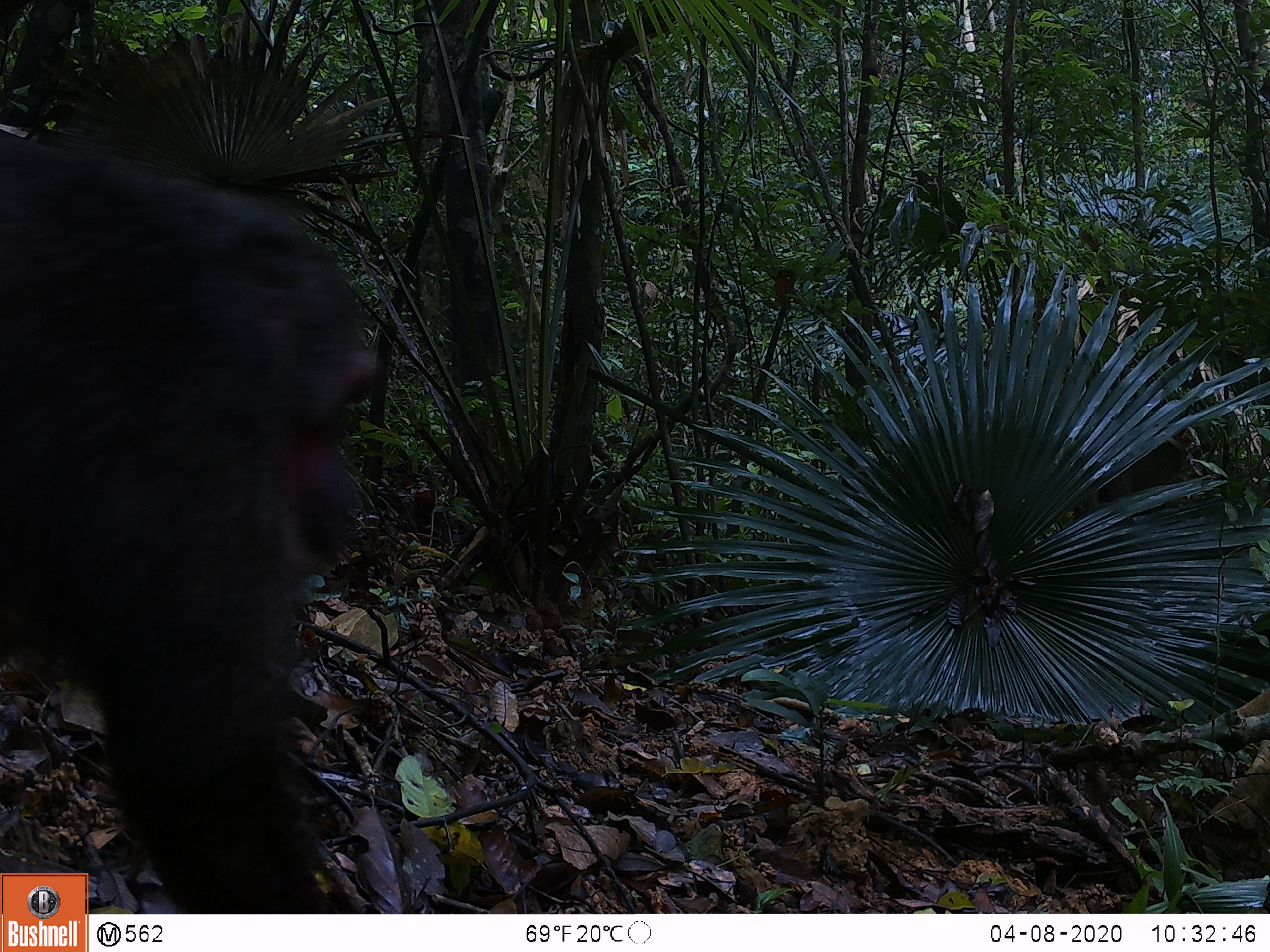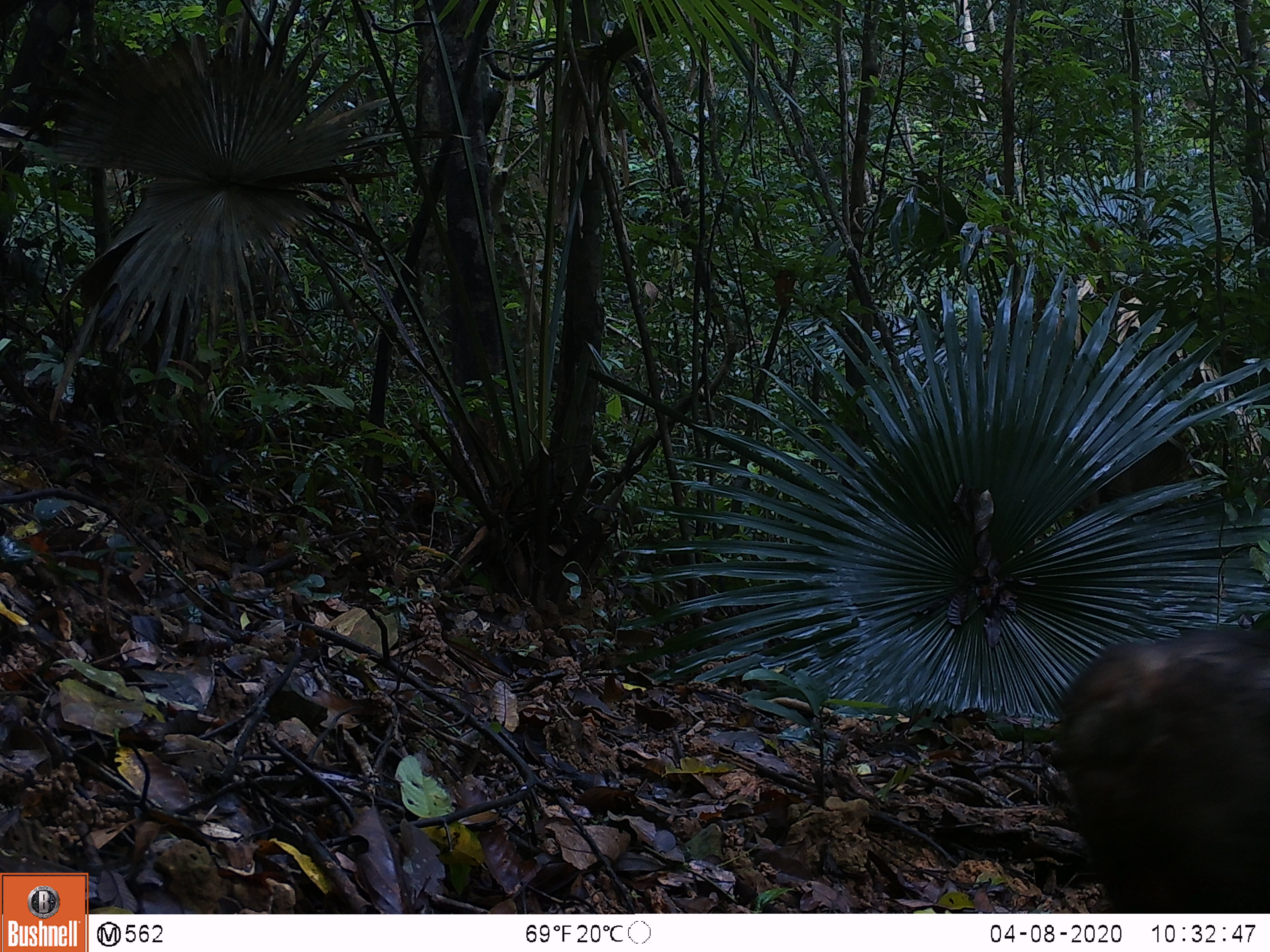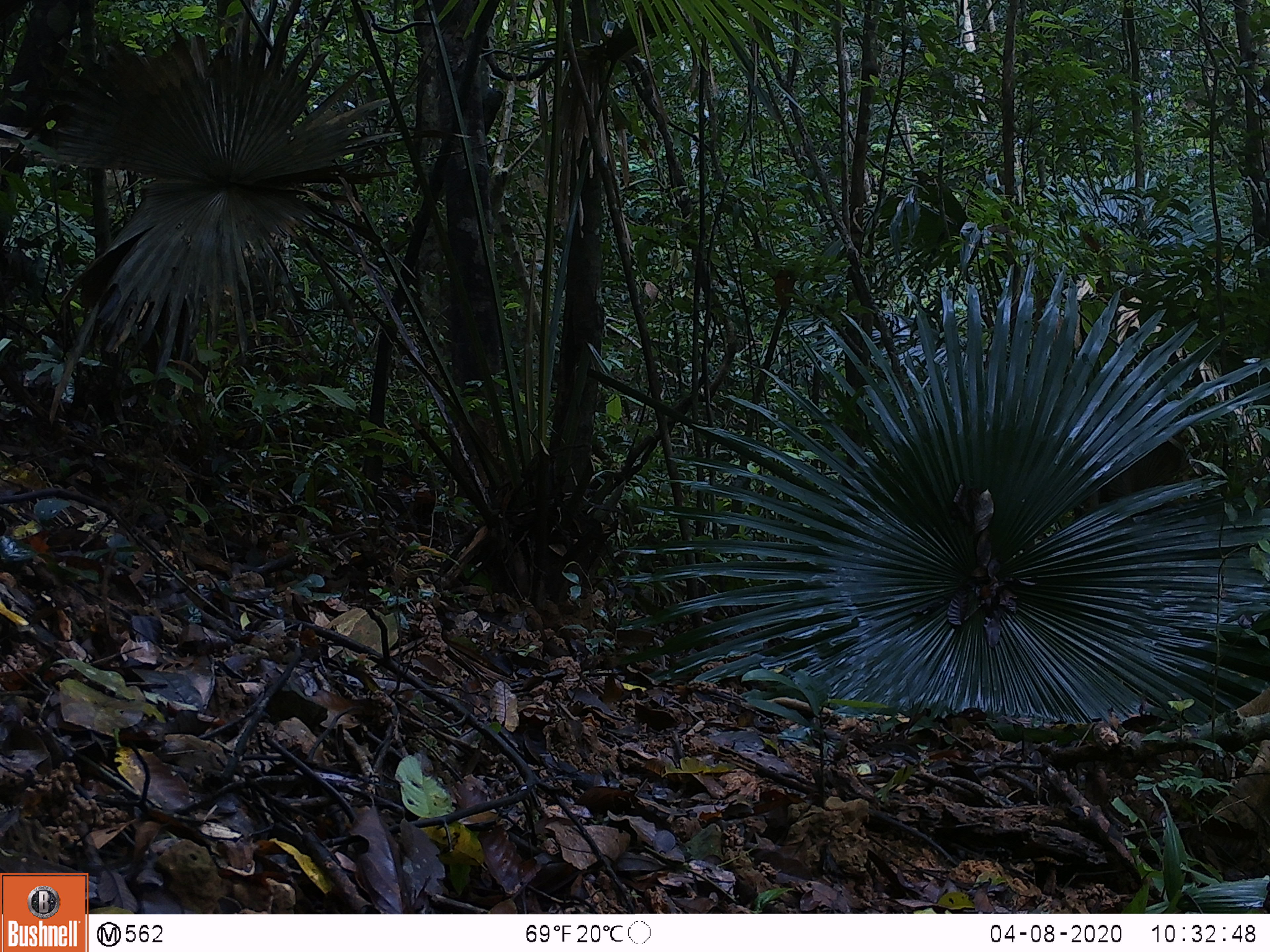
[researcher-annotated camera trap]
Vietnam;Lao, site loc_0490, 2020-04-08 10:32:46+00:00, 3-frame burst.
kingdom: Animalia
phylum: Chordata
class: Mammalia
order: Primates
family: Cercopithecidae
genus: Macaca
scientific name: Macaca arctoides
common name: stump-tailed macaque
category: stump tailed macaque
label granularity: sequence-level